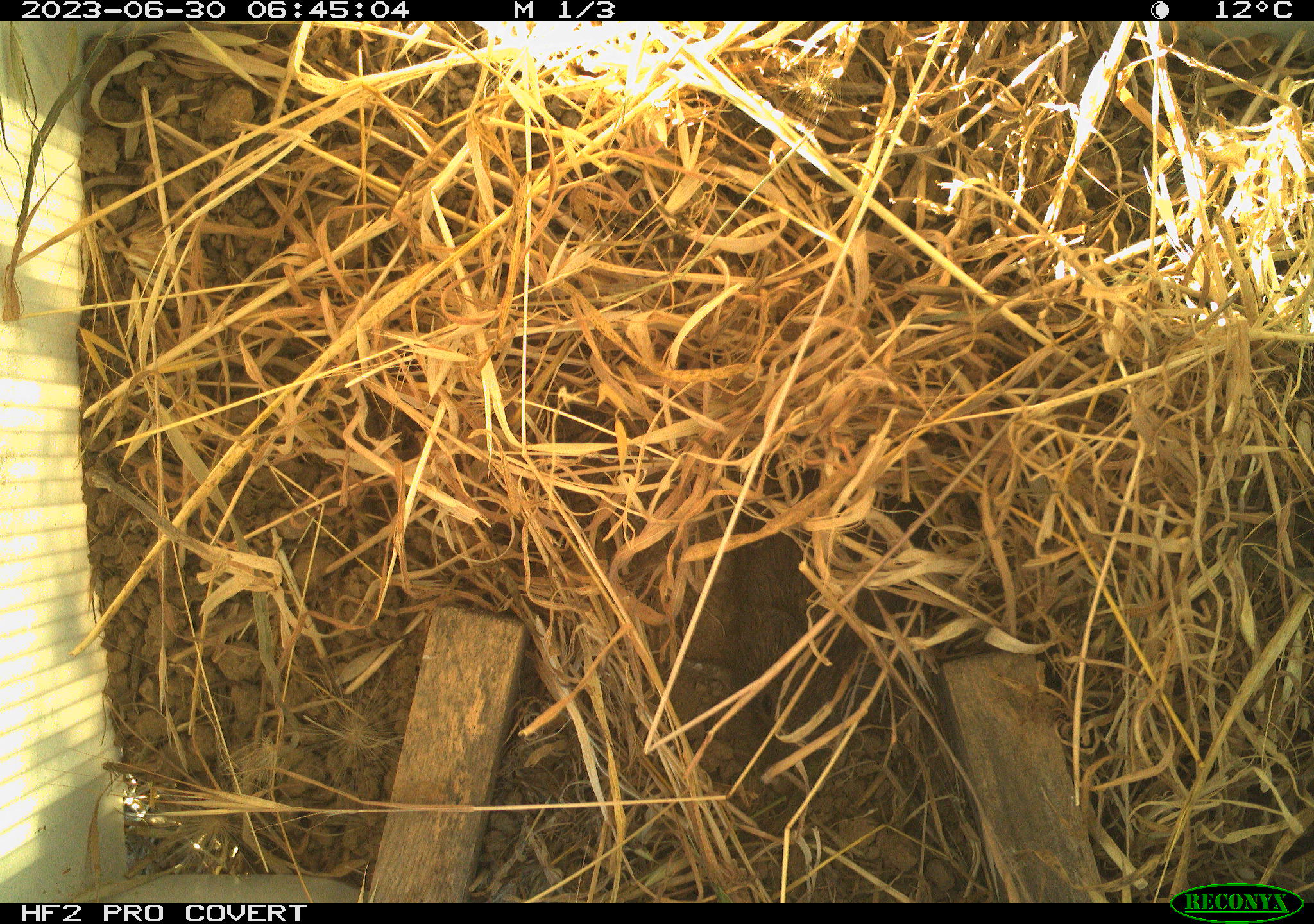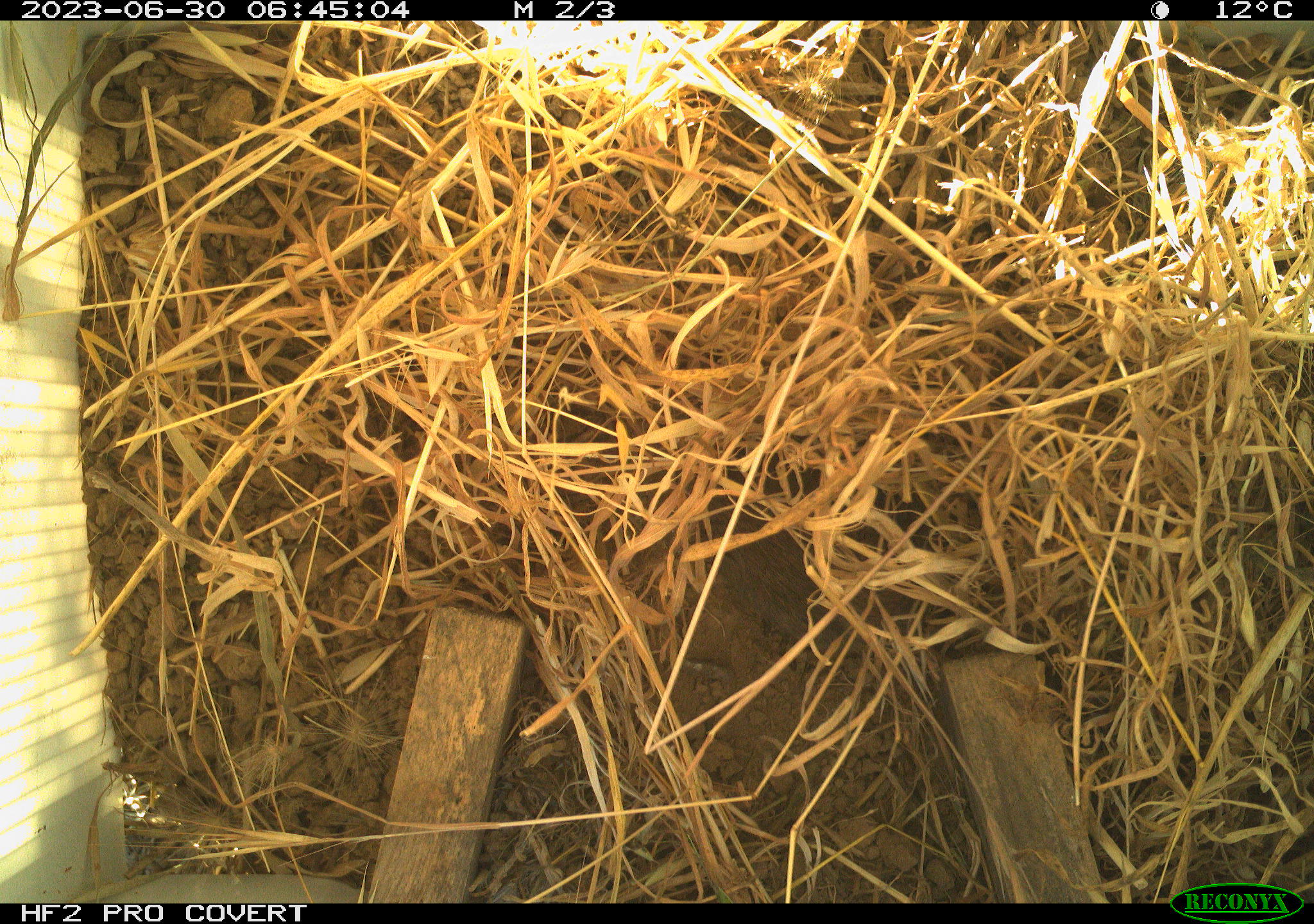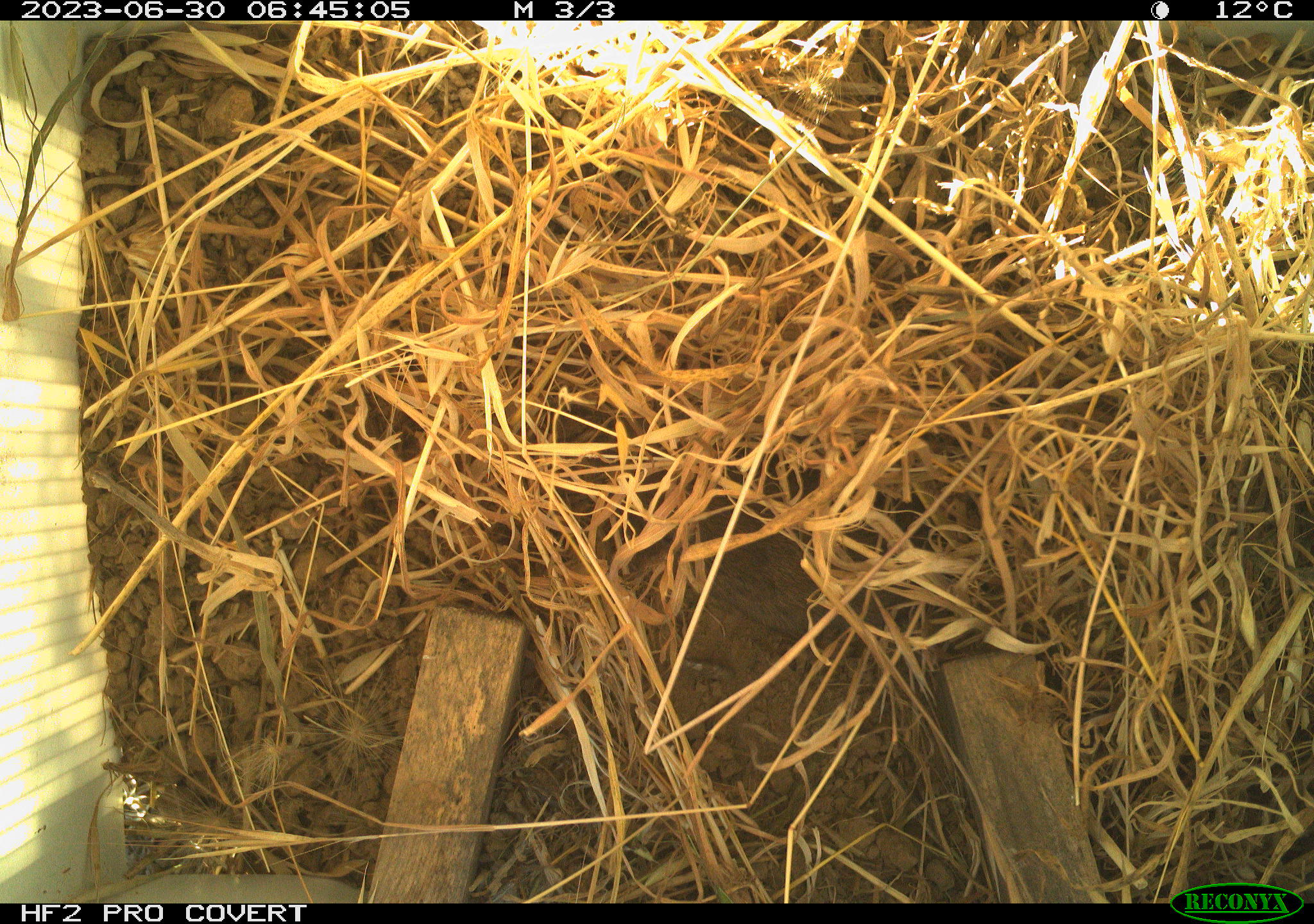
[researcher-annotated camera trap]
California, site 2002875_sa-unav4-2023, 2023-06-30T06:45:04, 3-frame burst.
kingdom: Animalia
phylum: Chordata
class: Mammalia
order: Rodentia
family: Cricetidae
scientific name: Arvicolinae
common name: voles, lemmings, and muskrats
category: arvicolinae subfamily